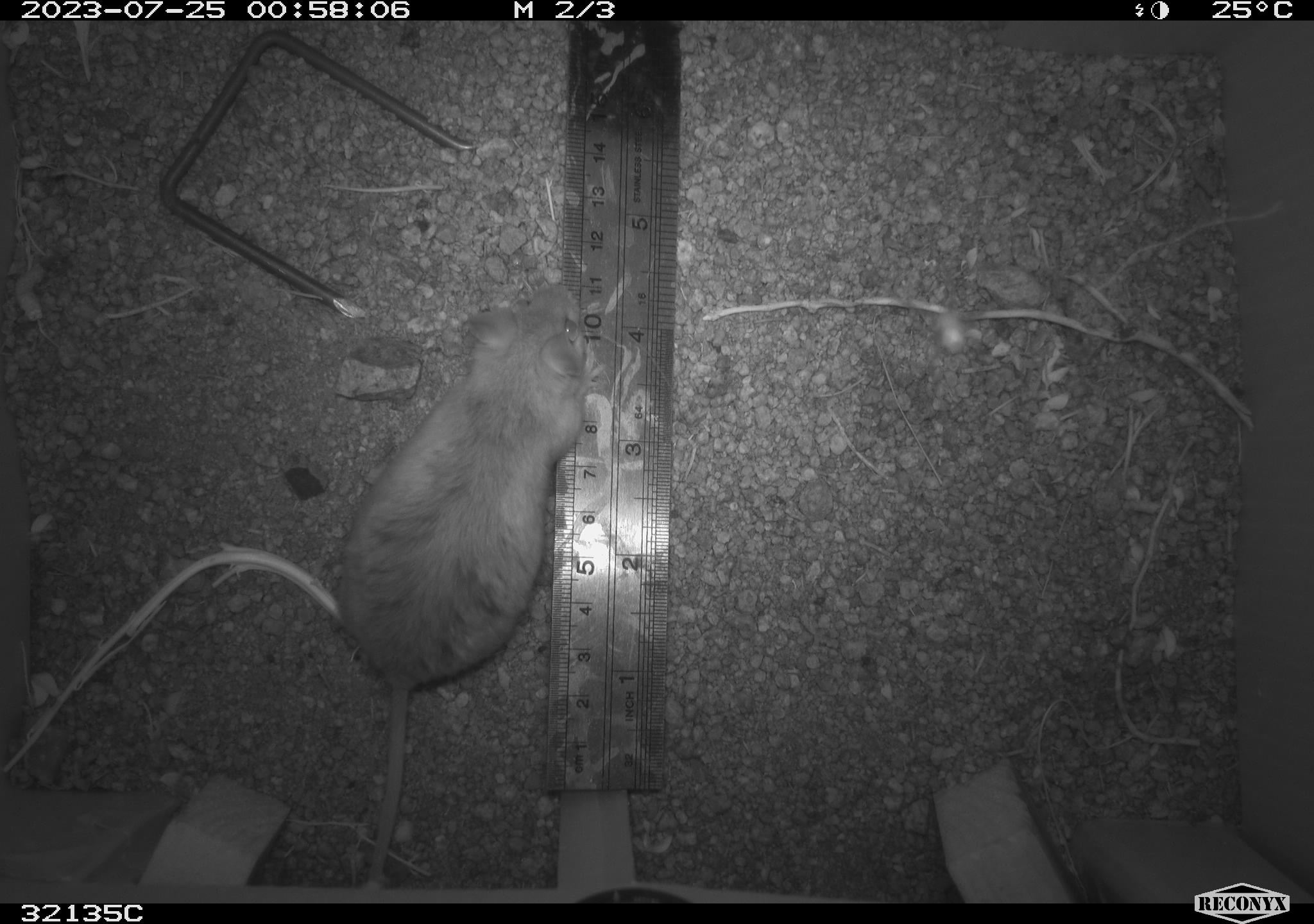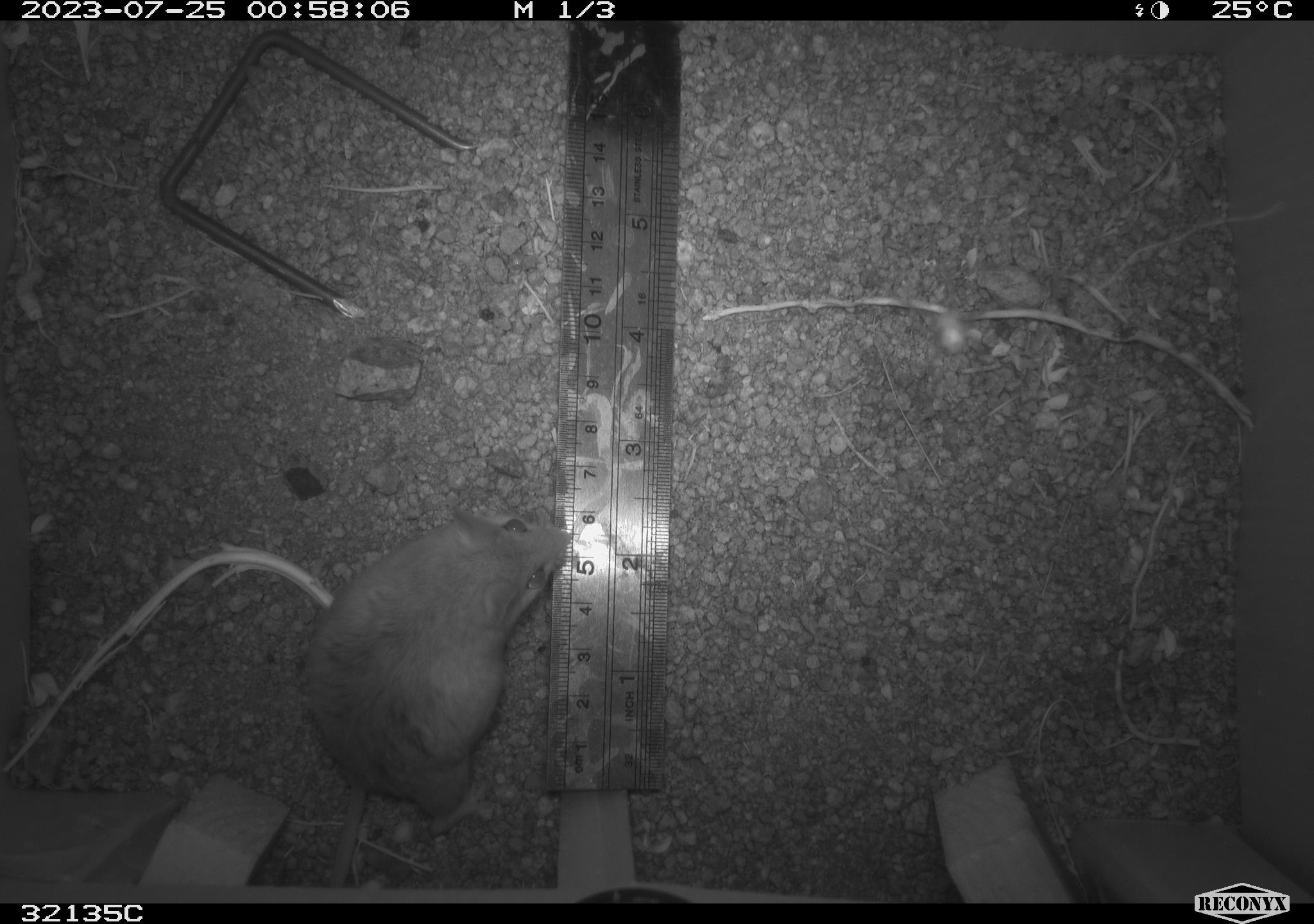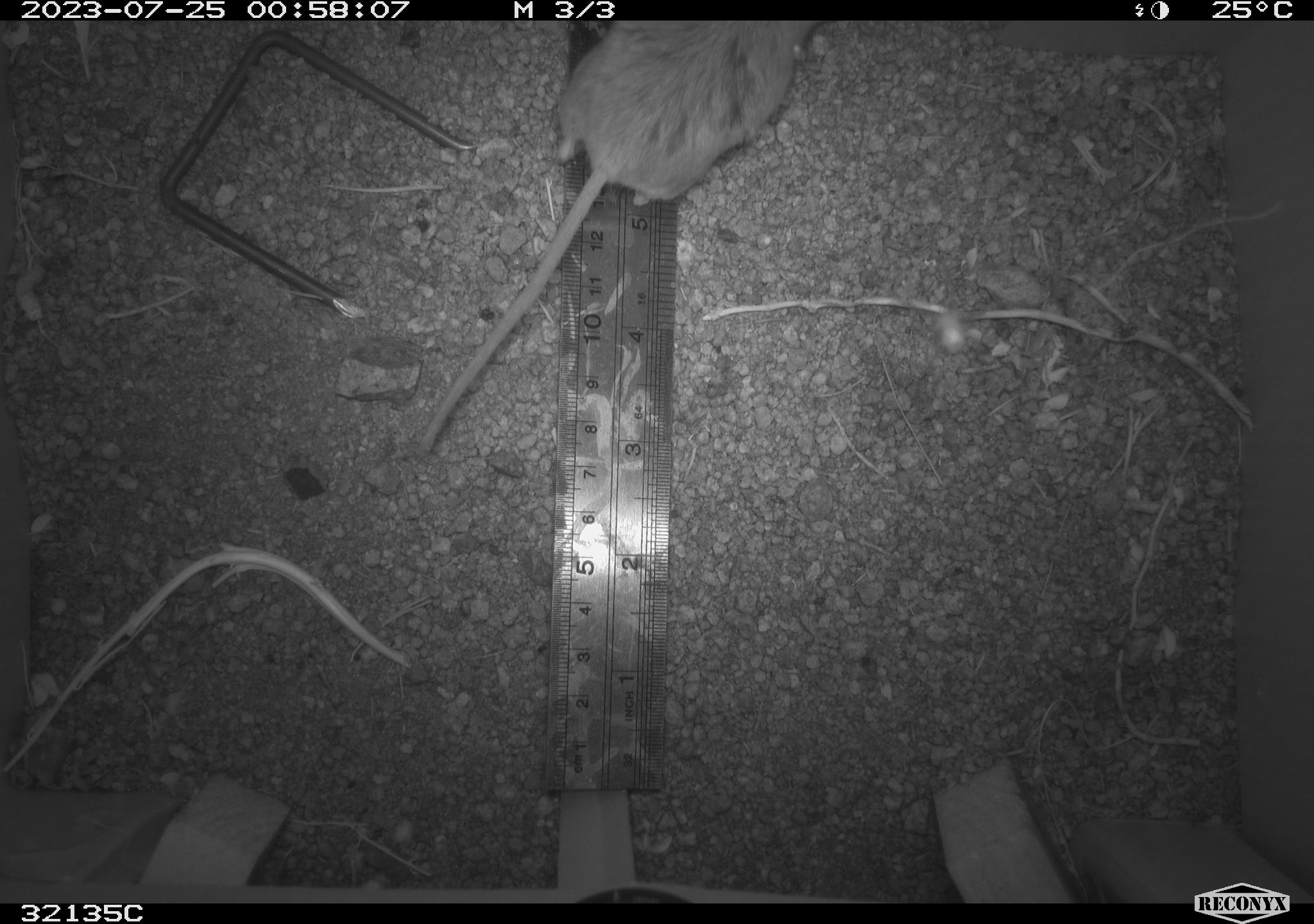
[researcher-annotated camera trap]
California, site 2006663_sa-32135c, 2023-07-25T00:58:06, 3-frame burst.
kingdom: Animalia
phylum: Chordata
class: Mammalia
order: Rodentia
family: Cricetidae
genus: Peromyscus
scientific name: Peromyscus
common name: deer mice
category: peromyscus species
Peromyscus species (deer mice) (Peromyscus).